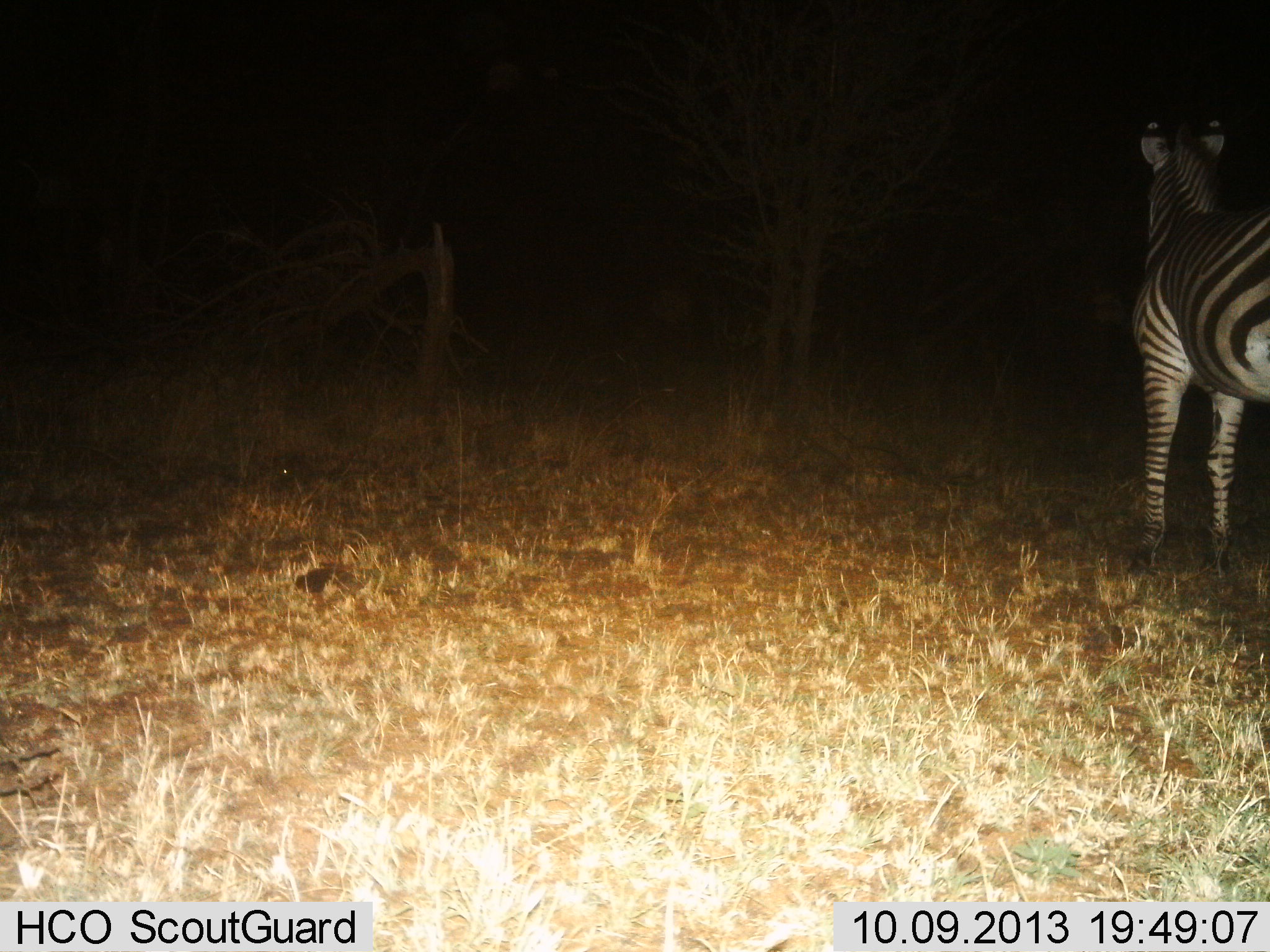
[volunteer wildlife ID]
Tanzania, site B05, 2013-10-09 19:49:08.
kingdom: Animalia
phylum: Chordata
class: Mammalia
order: Perissodactyla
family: Equidae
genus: Equus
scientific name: Equus quagga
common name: plains zebra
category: zebra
Zebra (plains zebra) (Equus quagga), count 1. Behavior (volunteer vote fractions): standing 100%, resting 0%, moving 0%, interacting 0%. Young present (vote fraction): 0%. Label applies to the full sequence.